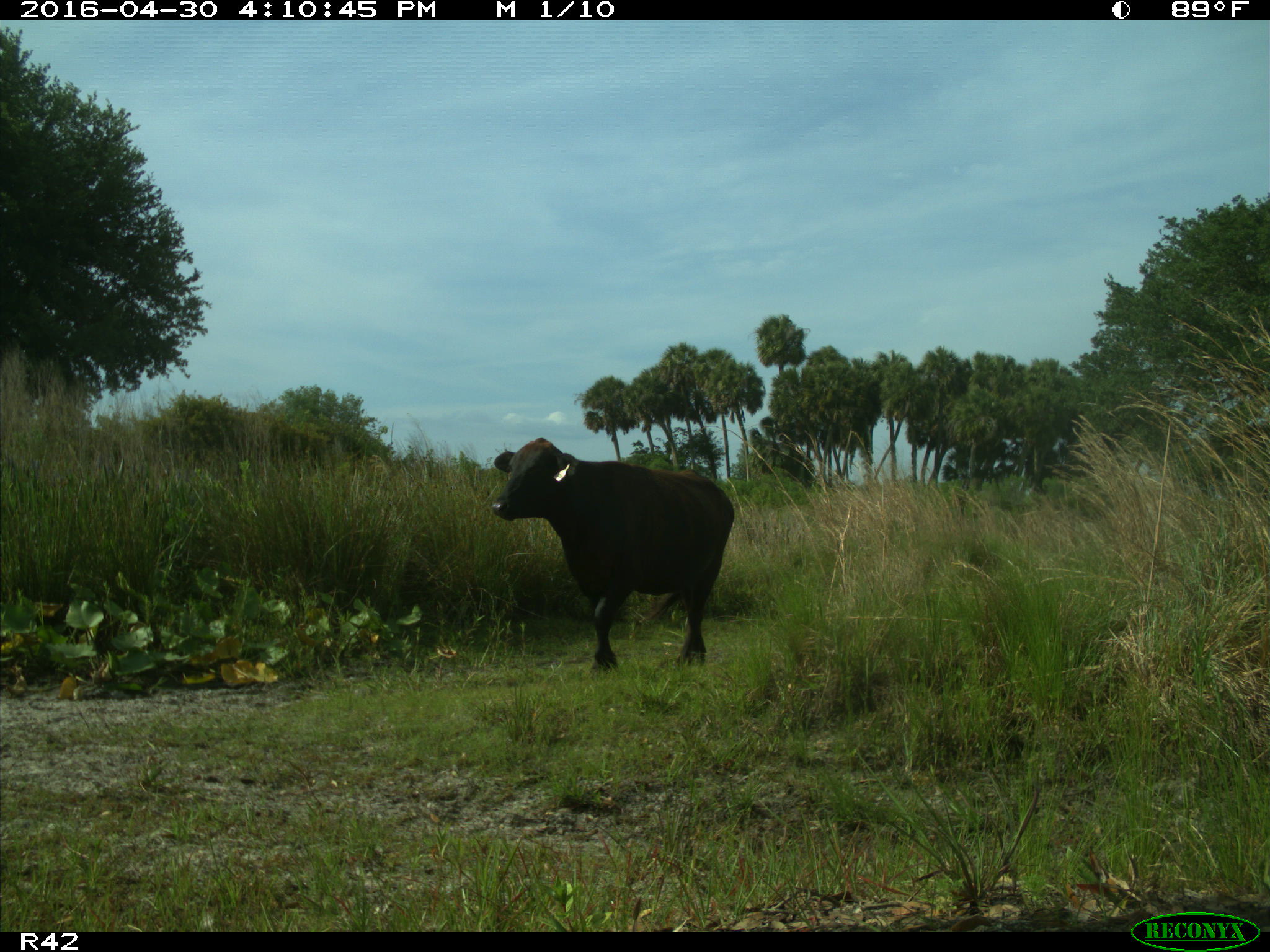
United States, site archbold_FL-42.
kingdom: Animalia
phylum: Chordata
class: Mammalia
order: Artiodactyla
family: Bovidae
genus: Bos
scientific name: Bos taurus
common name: domestic cow